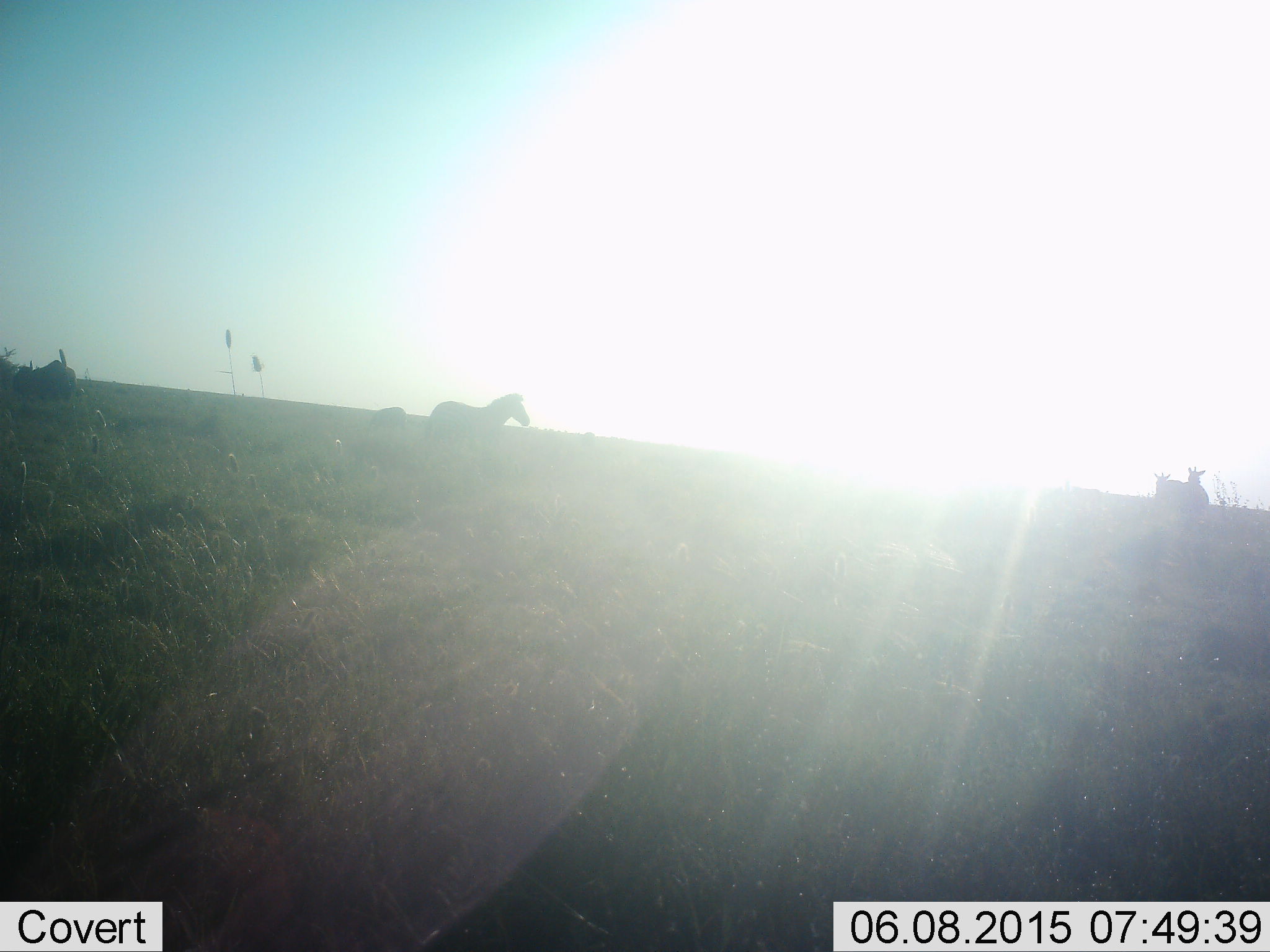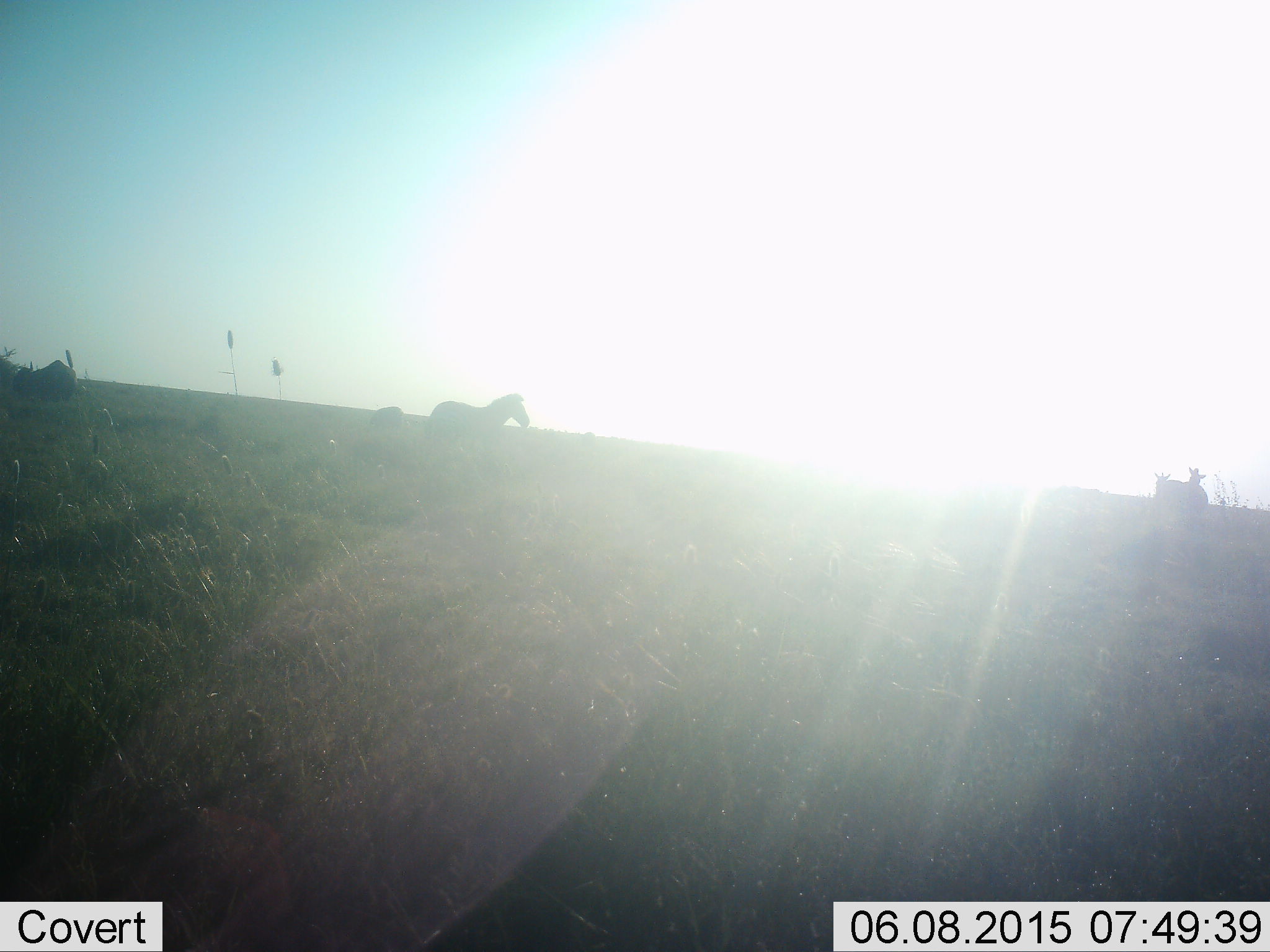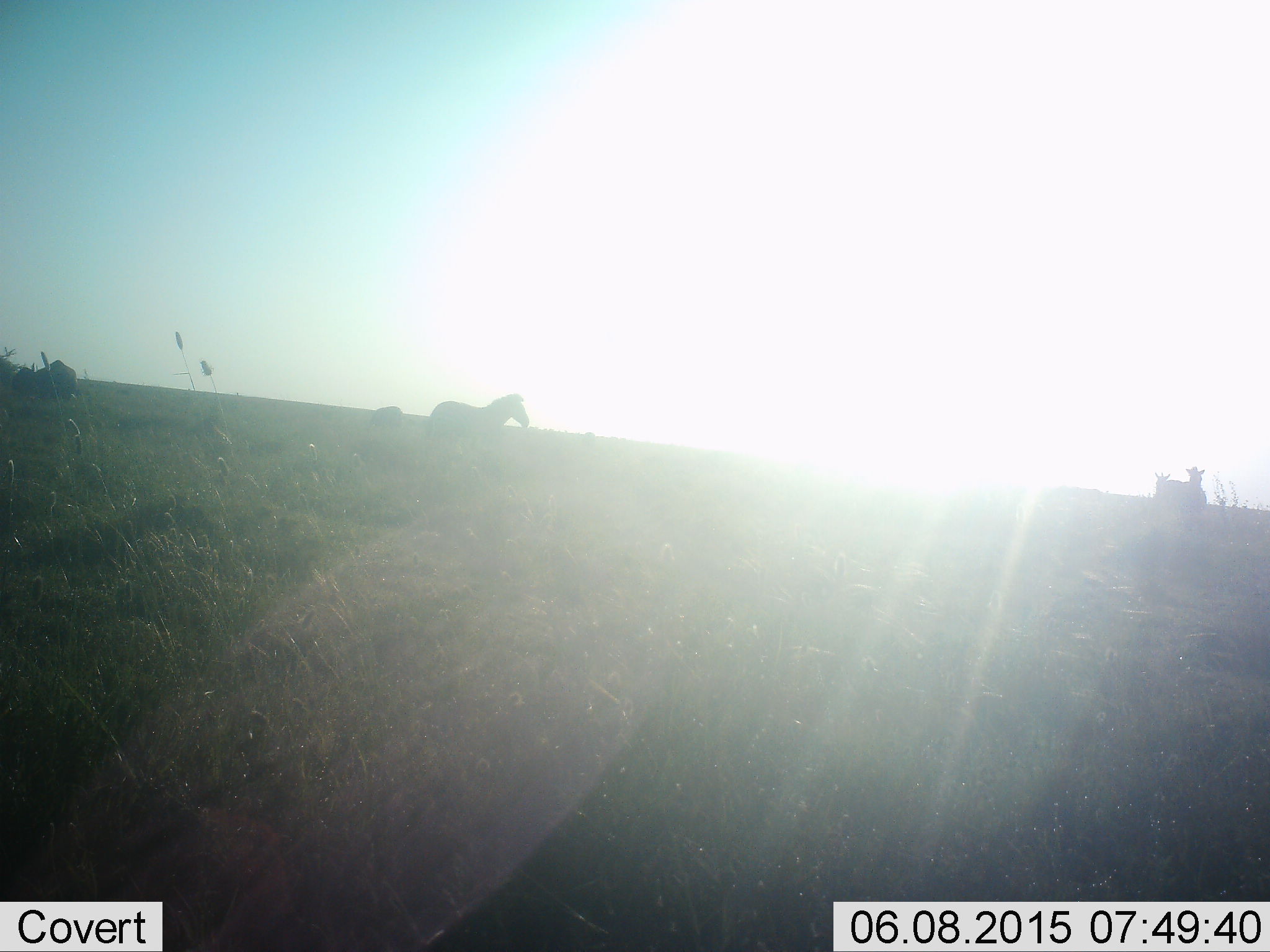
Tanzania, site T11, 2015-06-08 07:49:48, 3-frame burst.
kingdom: Animalia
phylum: Chordata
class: Mammalia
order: Perissodactyla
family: Equidae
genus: Equus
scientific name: Equus quagga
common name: plains zebra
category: zebra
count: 2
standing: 69%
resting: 0%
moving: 23%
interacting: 0%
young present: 0%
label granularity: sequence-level